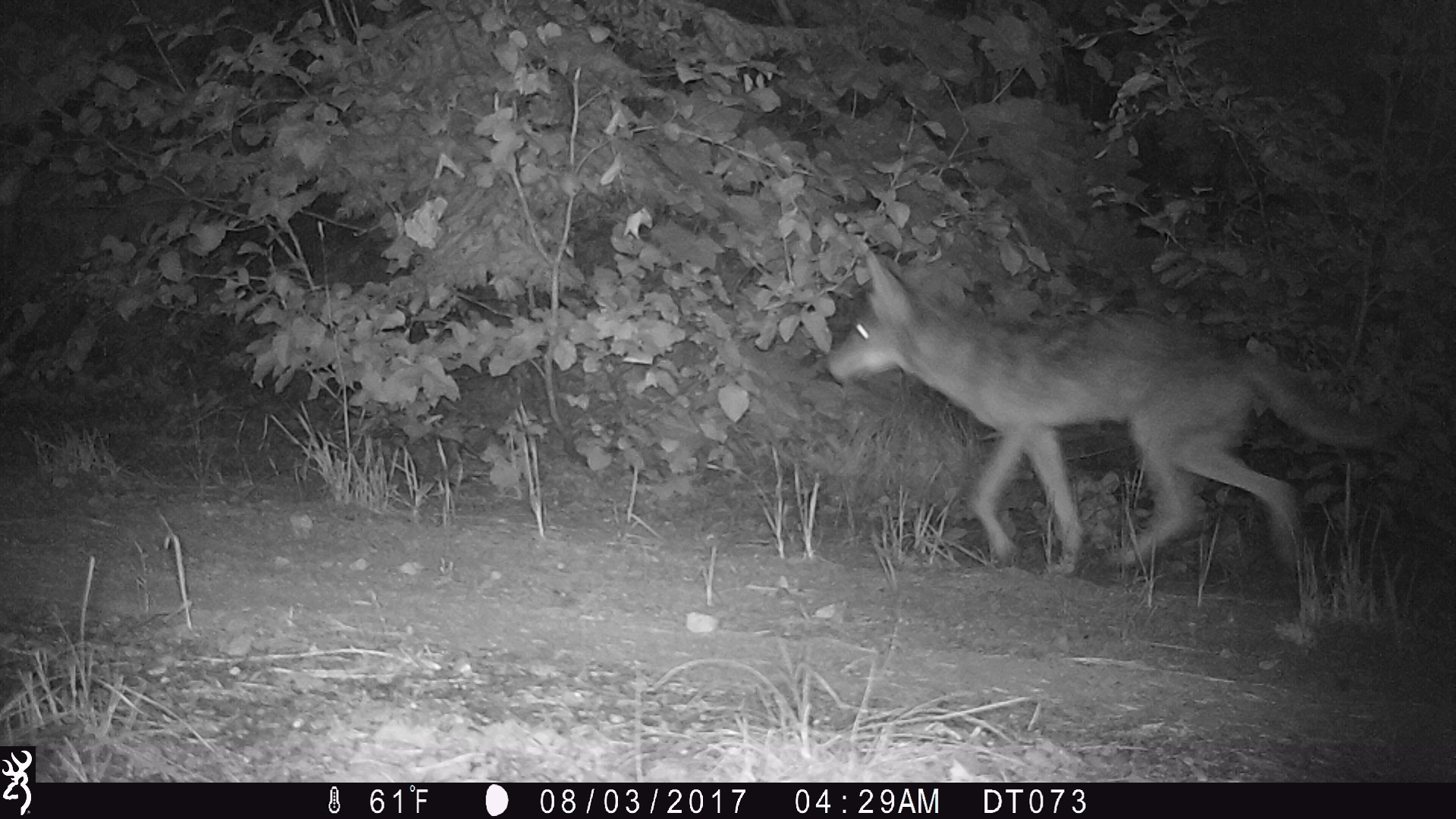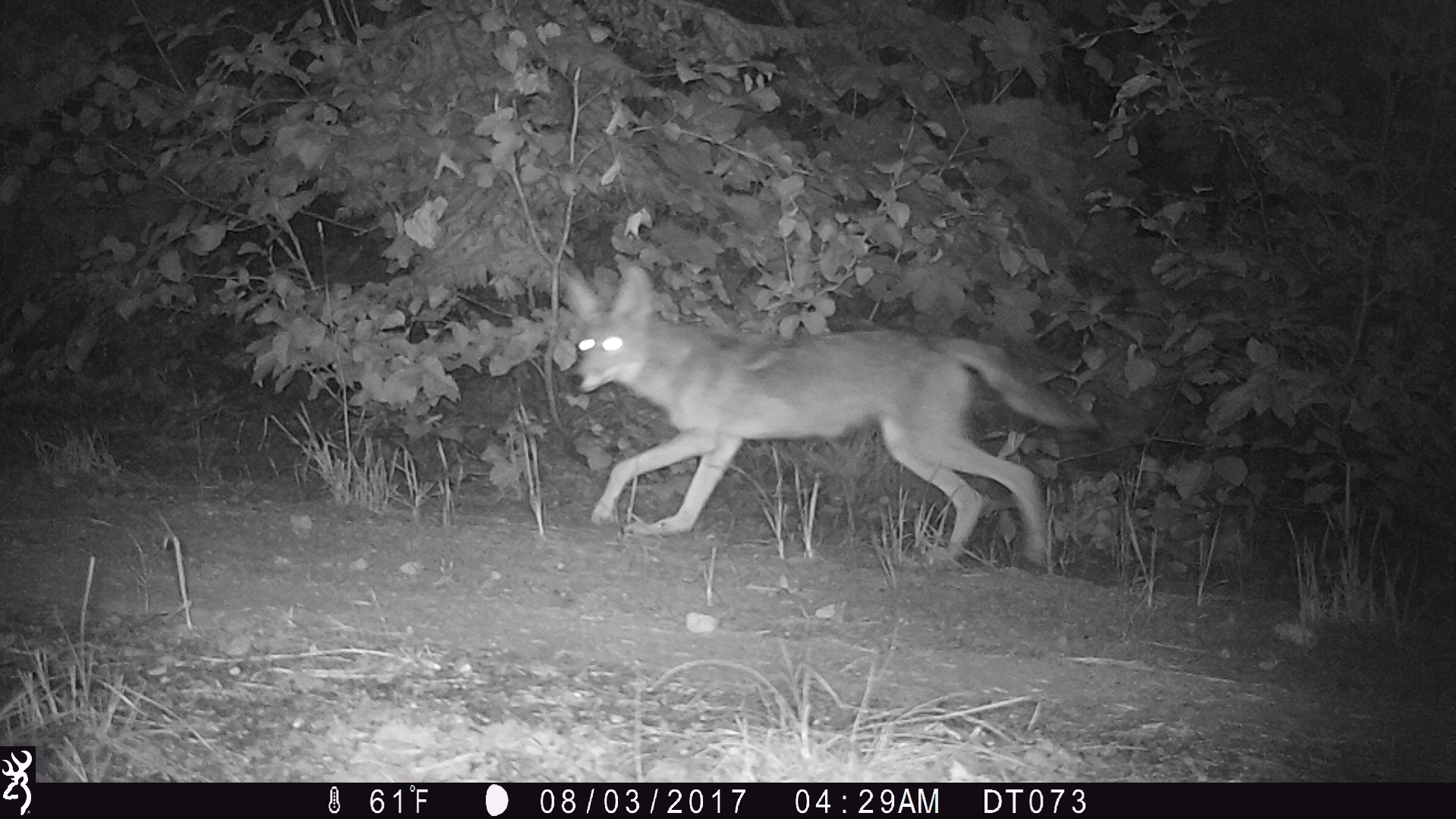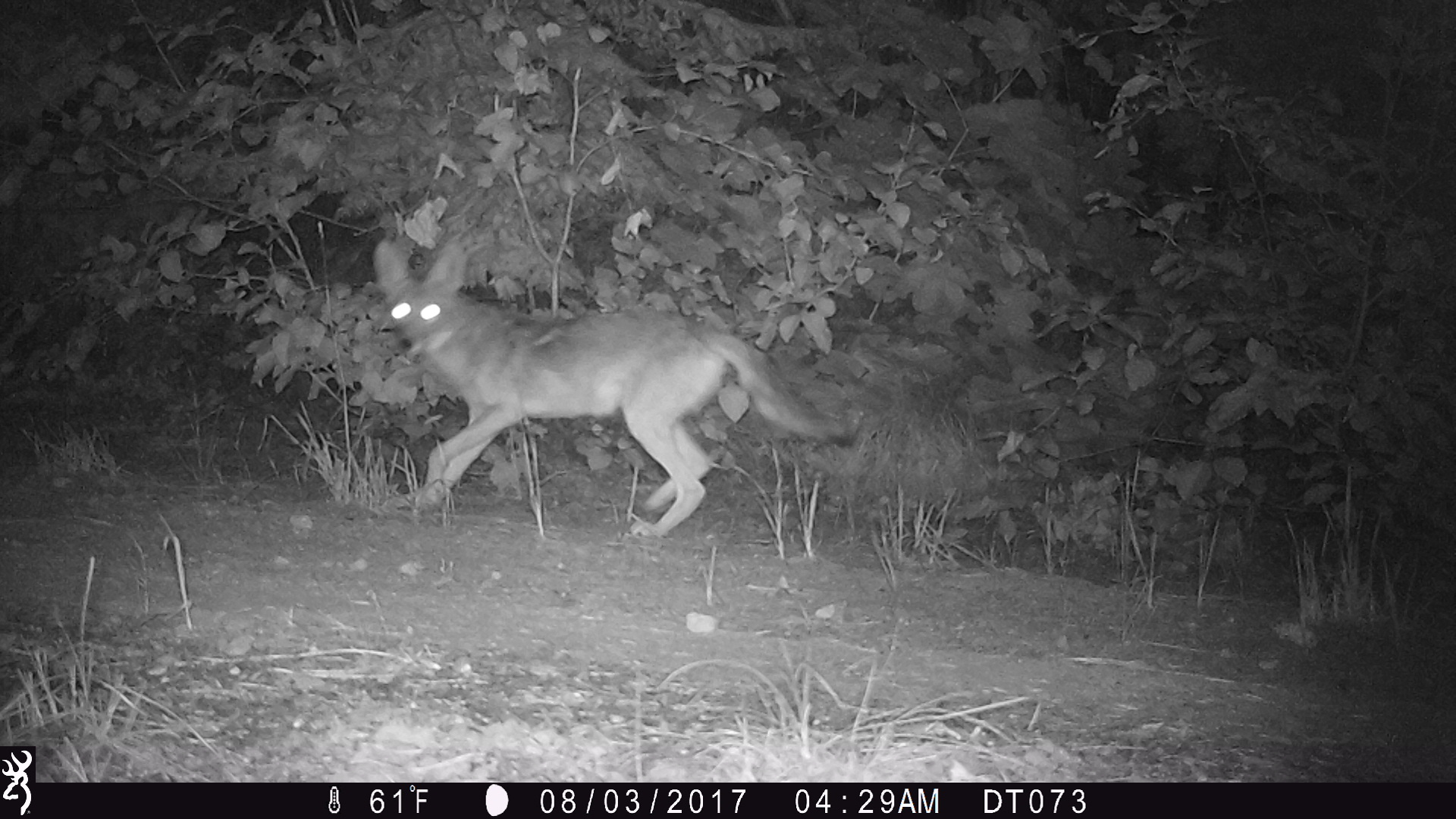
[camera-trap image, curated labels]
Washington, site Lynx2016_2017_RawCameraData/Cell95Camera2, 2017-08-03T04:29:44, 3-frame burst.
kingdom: Animalia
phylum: Chordata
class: Mammalia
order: Carnivora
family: Canidae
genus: Canis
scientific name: Canis latrans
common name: coyote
Canis latrans (coyote). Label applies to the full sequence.